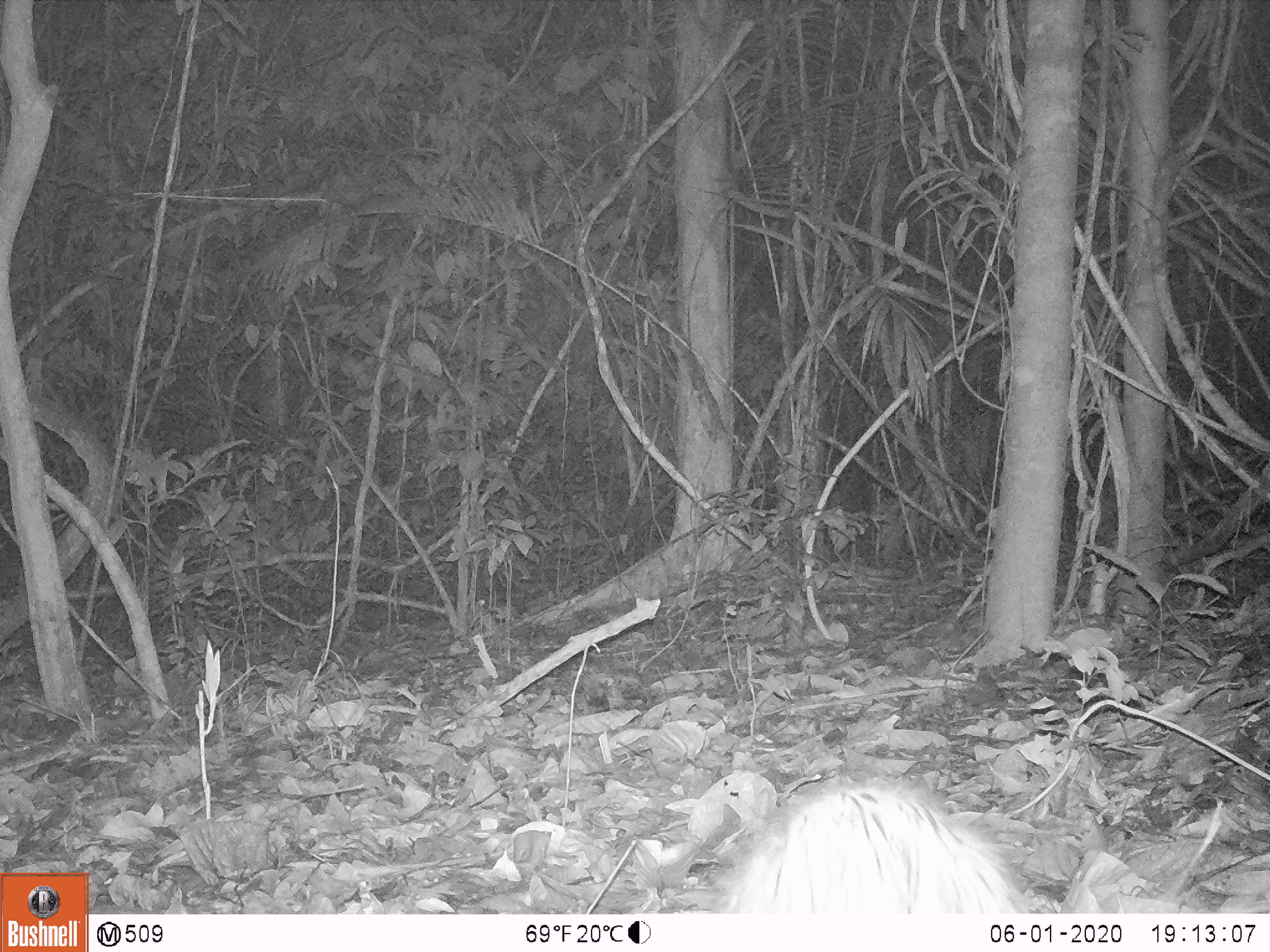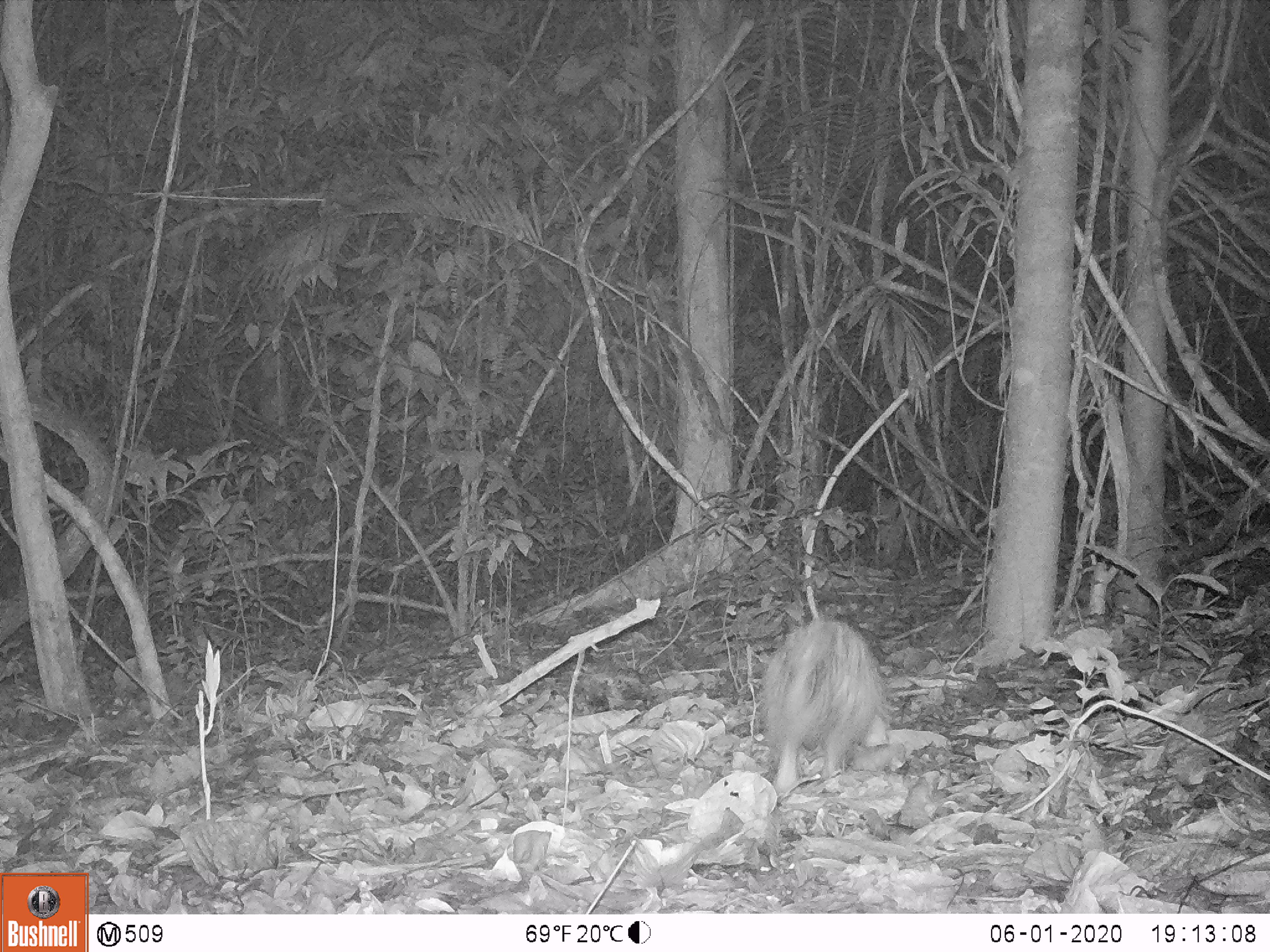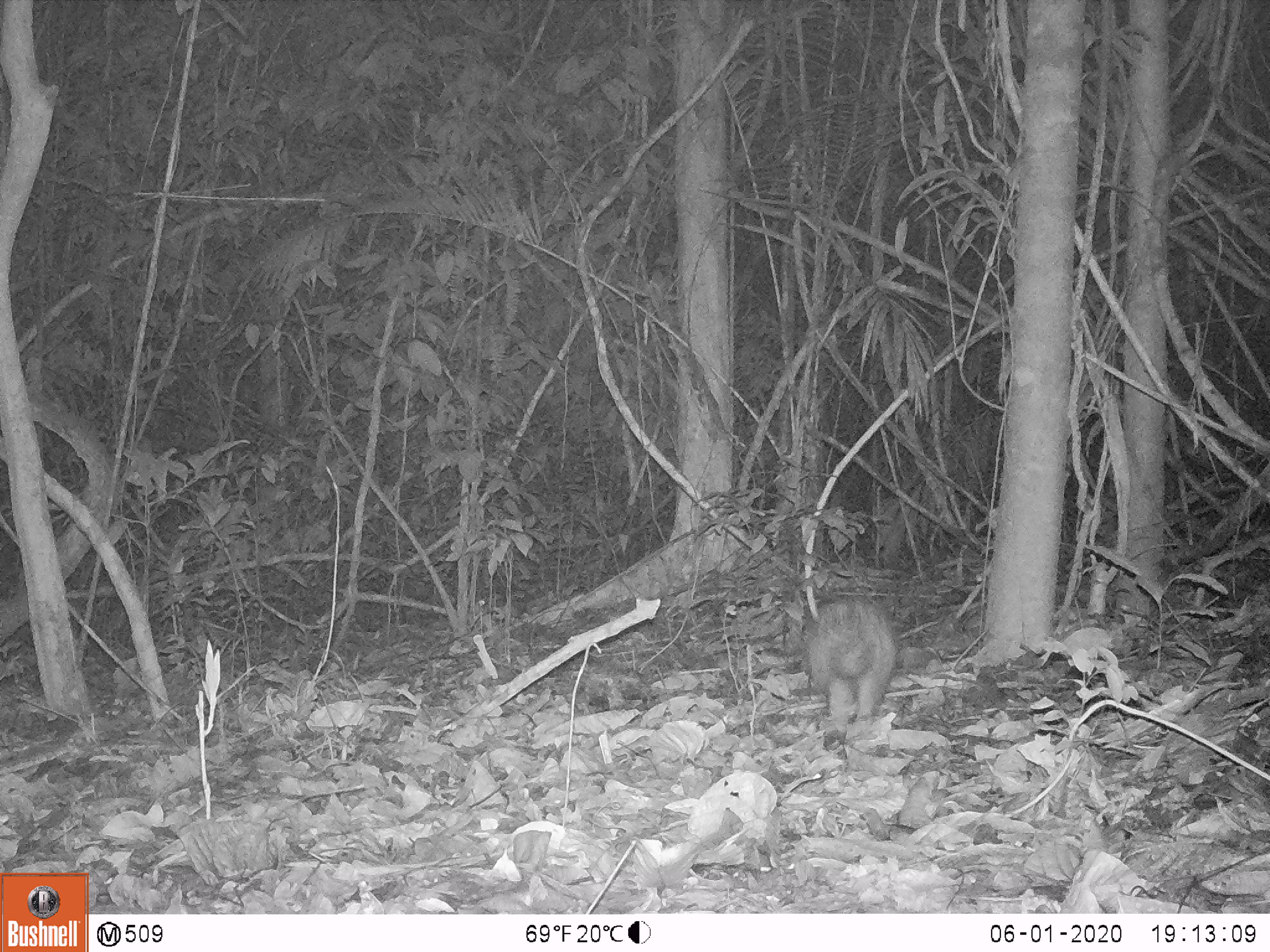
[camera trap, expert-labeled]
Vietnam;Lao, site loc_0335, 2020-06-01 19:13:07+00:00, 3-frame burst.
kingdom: Animalia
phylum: Chordata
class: Mammalia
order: Rodentia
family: Hystricidae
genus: Atherurus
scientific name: Atherurus macrourus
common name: asiatic brush-tailed porcupine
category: asiatic brush tailed porcupine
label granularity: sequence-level